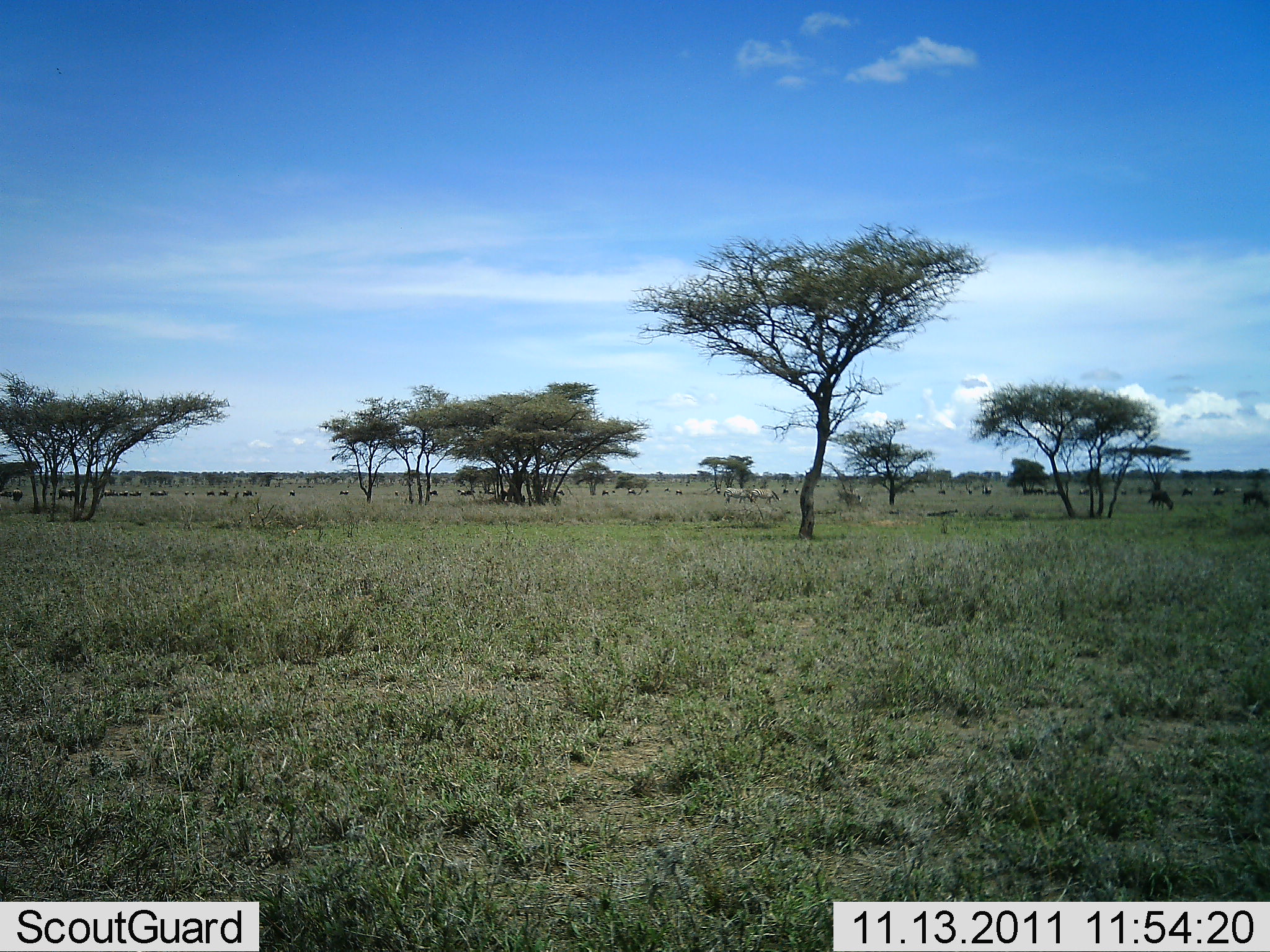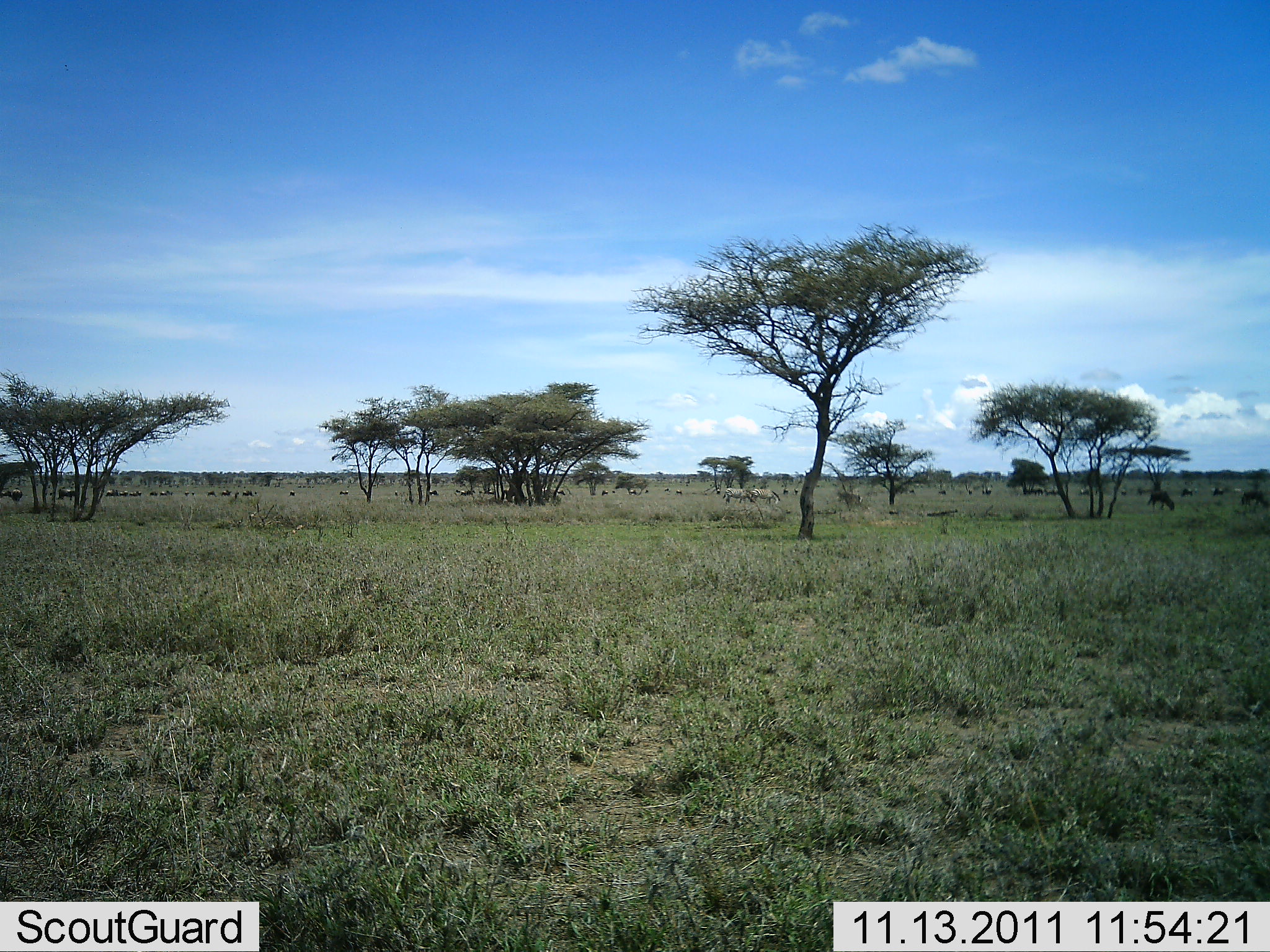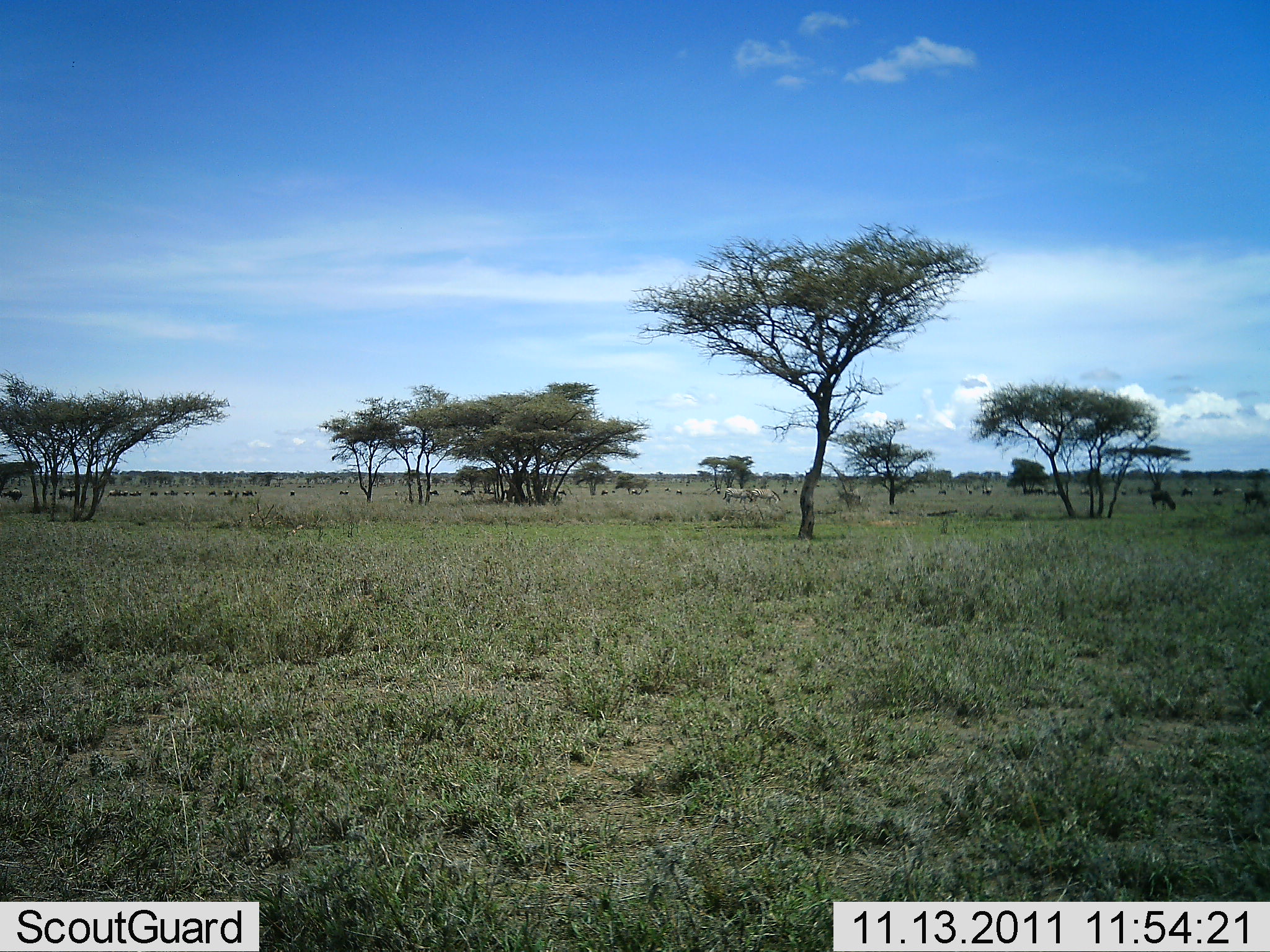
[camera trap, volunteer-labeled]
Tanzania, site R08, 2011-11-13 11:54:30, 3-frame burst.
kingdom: Animalia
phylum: Chordata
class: Mammalia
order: Artiodactyla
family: Bovidae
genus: Connochaetes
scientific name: Connochaetes taurinus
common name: blue wildebeest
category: wildebeest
Wildebeest (blue wildebeest) (Connochaetes taurinus), count 11-50. Behavior (volunteer vote fractions): standing 50%, resting 0%, moving 70%, interacting 0%. Young present (vote fraction): 0%. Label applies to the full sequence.